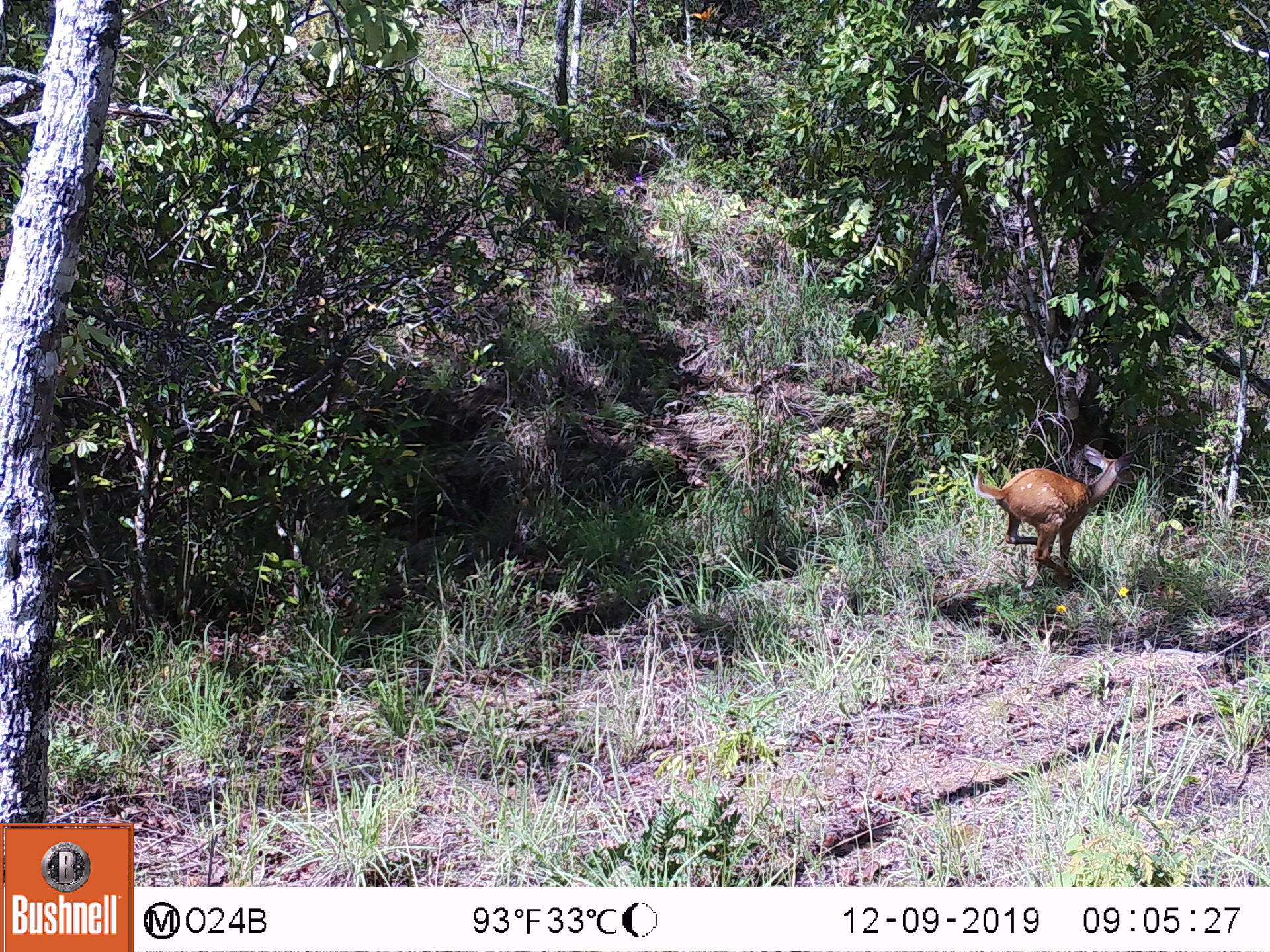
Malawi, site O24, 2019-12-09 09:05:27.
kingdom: Animalia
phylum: Chordata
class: Mammalia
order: Artiodactyla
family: Bovidae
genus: Tragelaphus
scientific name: Tragelaphus sylvaticus sylvaticus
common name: cape bushbuck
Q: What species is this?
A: Cape bushbuck (Tragelaphus sylvaticus sylvaticus).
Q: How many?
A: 1.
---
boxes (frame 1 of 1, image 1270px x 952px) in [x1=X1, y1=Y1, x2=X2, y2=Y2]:
cape bushbuck: [x1=969, y1=440, x2=1145, y2=590]